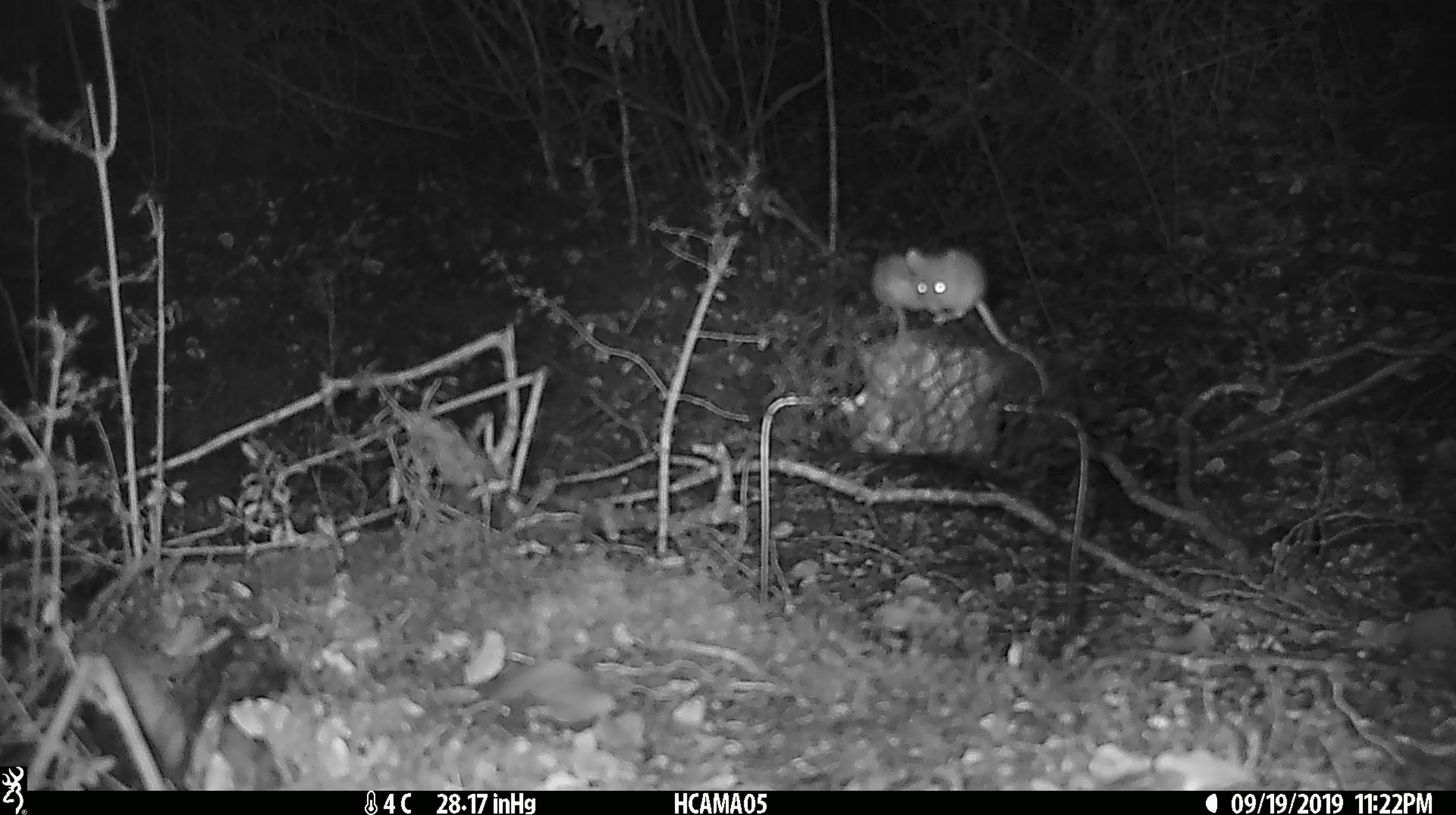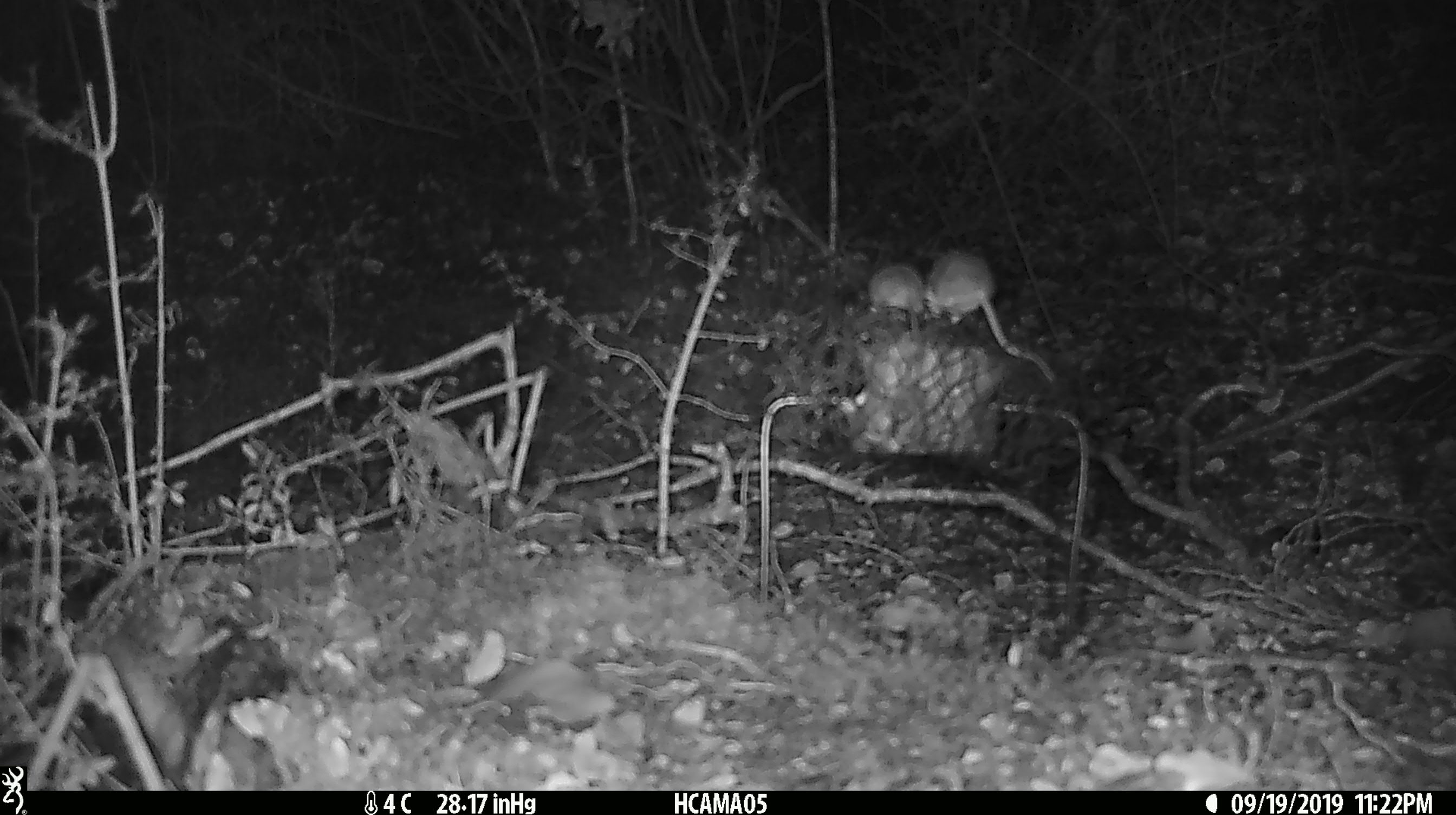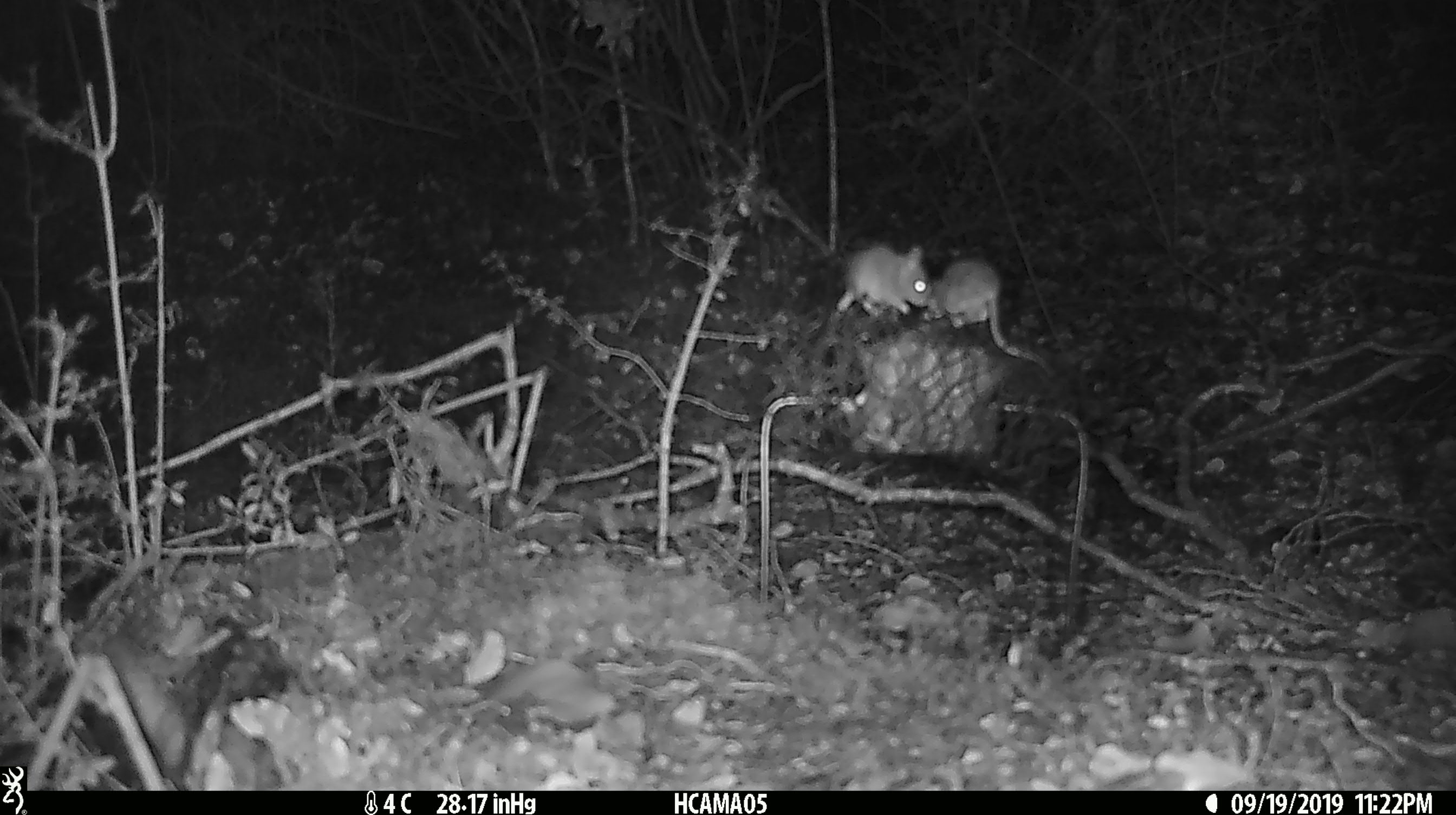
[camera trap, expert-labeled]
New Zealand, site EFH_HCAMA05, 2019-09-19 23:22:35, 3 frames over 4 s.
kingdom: Animalia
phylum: Chordata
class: Mammalia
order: Rodentia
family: Muridae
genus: Mus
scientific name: Mus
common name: mouse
Mouse (Mus).